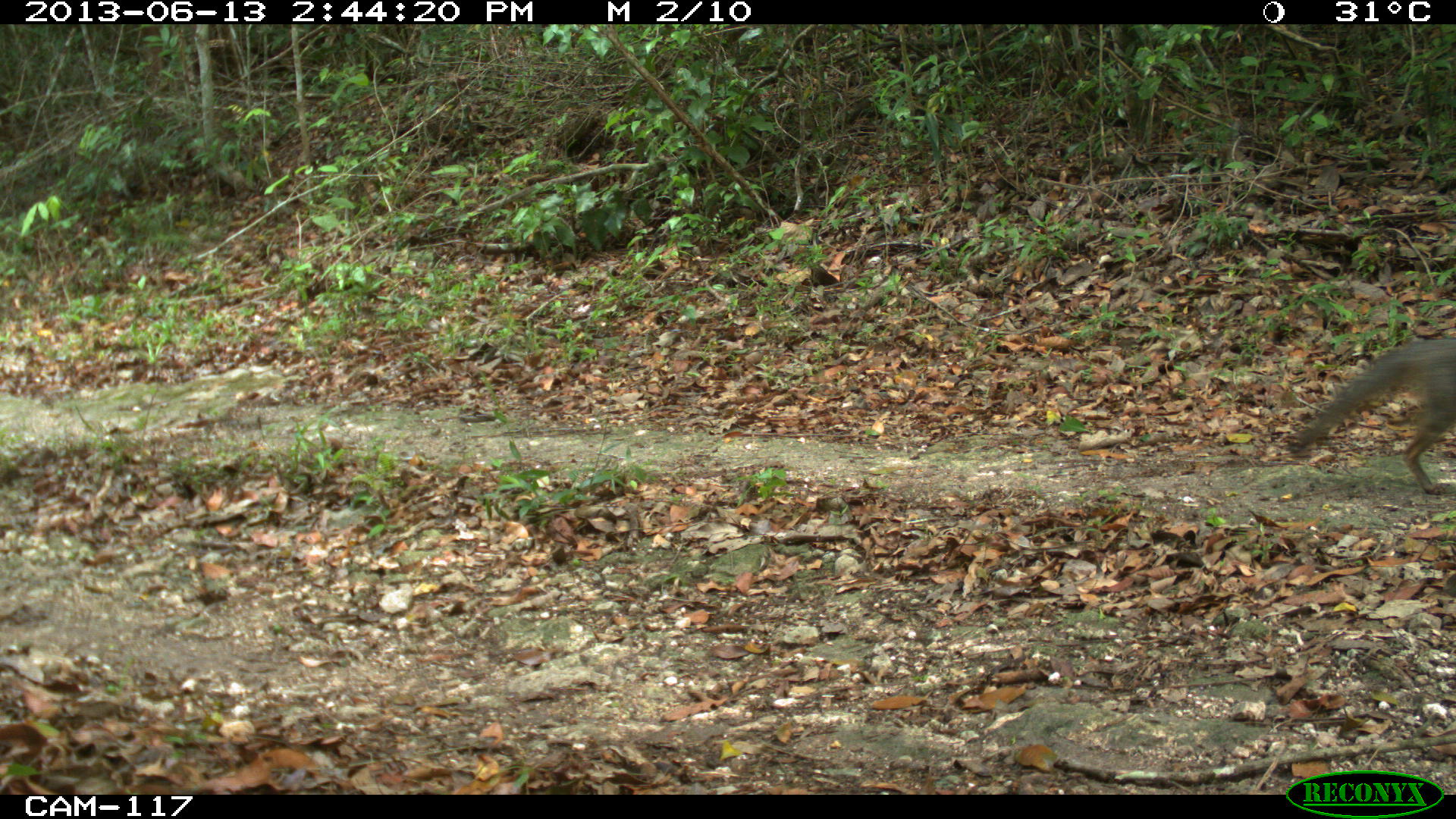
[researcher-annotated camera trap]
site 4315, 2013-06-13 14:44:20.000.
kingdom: Animalia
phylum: Chordata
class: Mammalia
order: Carnivora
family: Canidae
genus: Urocyon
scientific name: Urocyon cinereoargenteus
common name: gray fox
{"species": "Urocyon cinereoargenteus (gray fox)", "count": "1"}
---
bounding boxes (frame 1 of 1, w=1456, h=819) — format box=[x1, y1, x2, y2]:
urocyon cinereoargenteus: box=[1288, 338, 1456, 495]